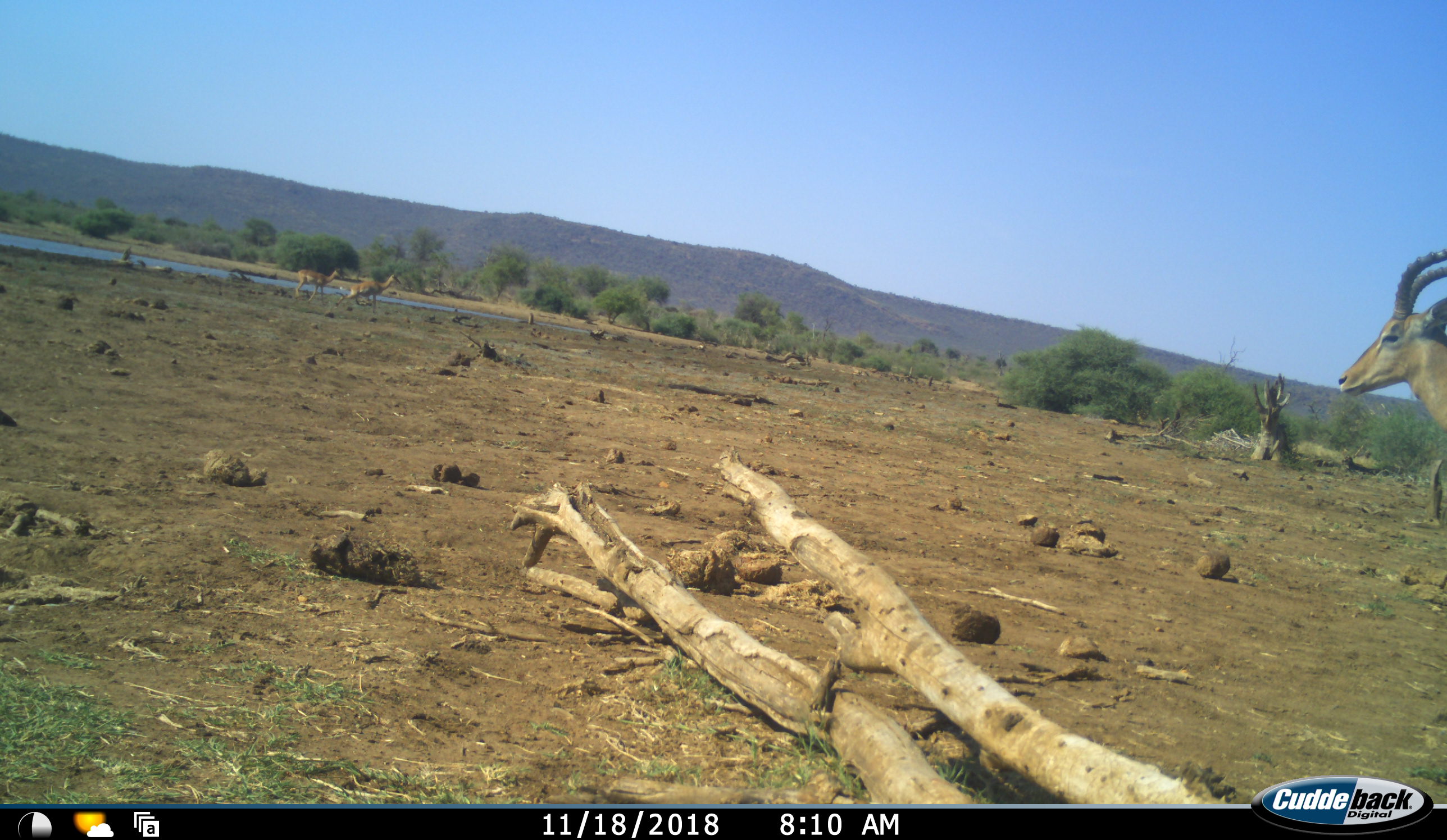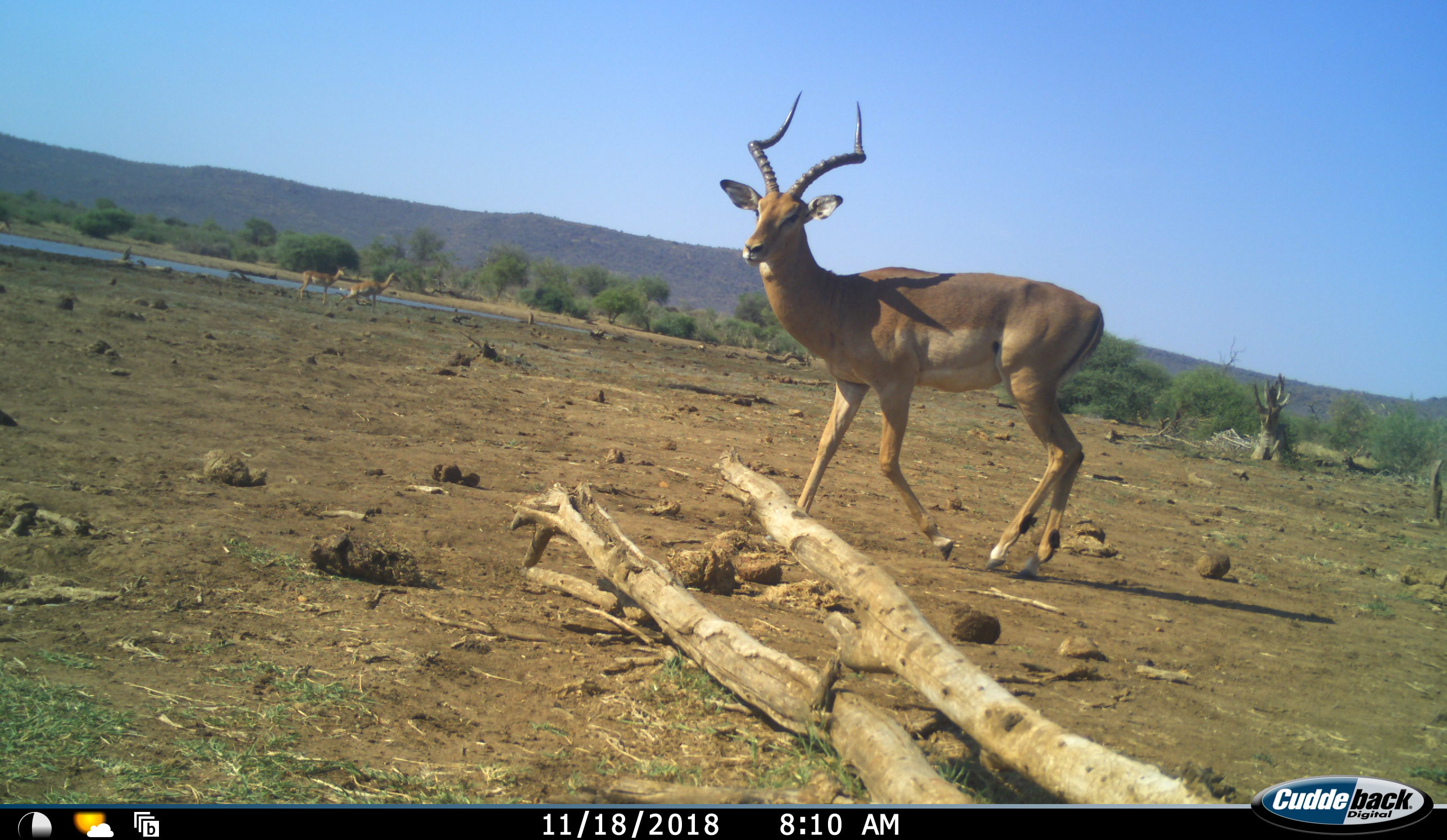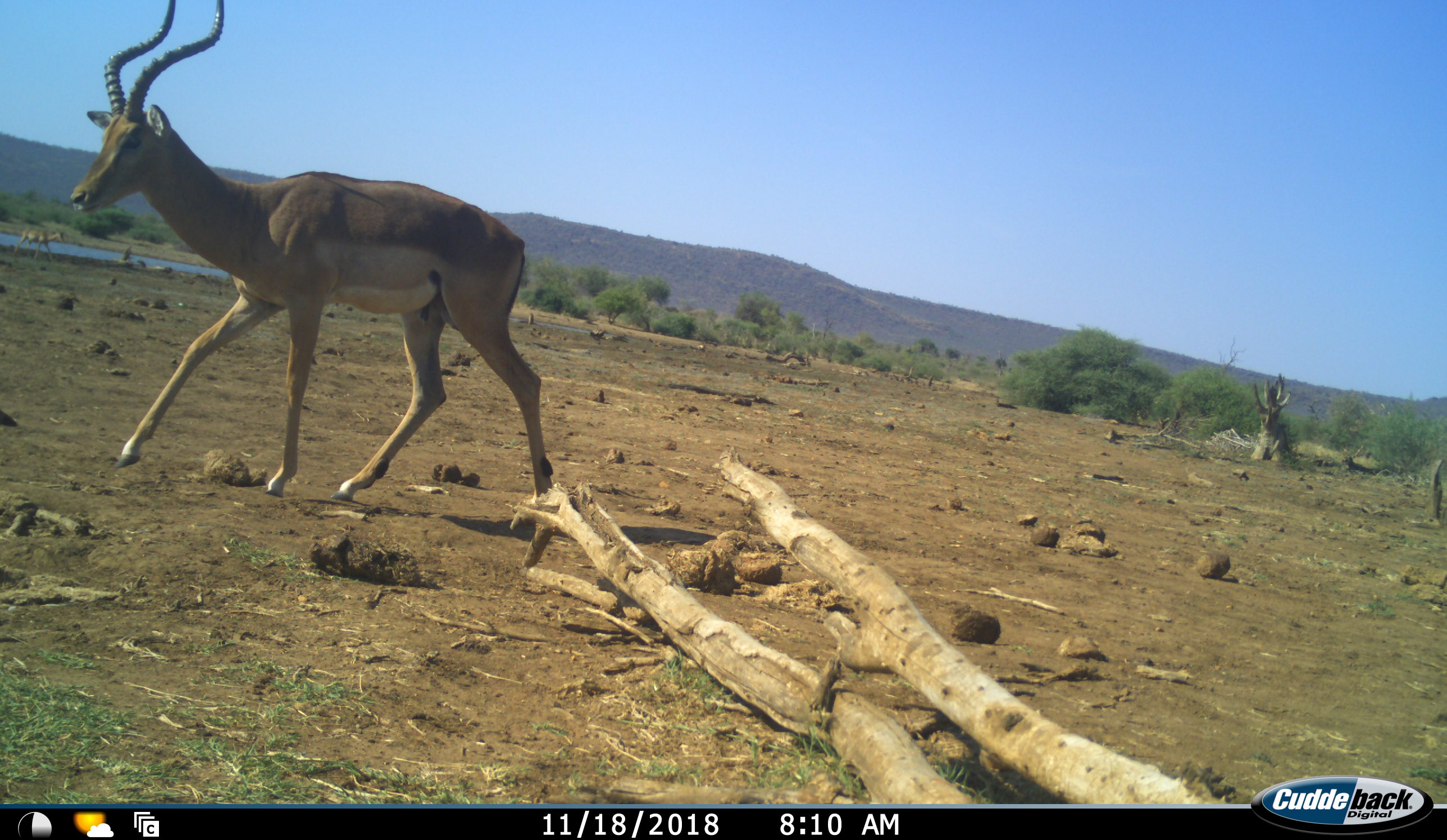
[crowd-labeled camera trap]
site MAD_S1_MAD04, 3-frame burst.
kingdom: Animalia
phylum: Chordata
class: Mammalia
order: Artiodactyla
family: Bovidae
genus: Aepyceros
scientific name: Aepyceros melampus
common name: impala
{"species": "impala (Aepyceros melampus)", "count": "3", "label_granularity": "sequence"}